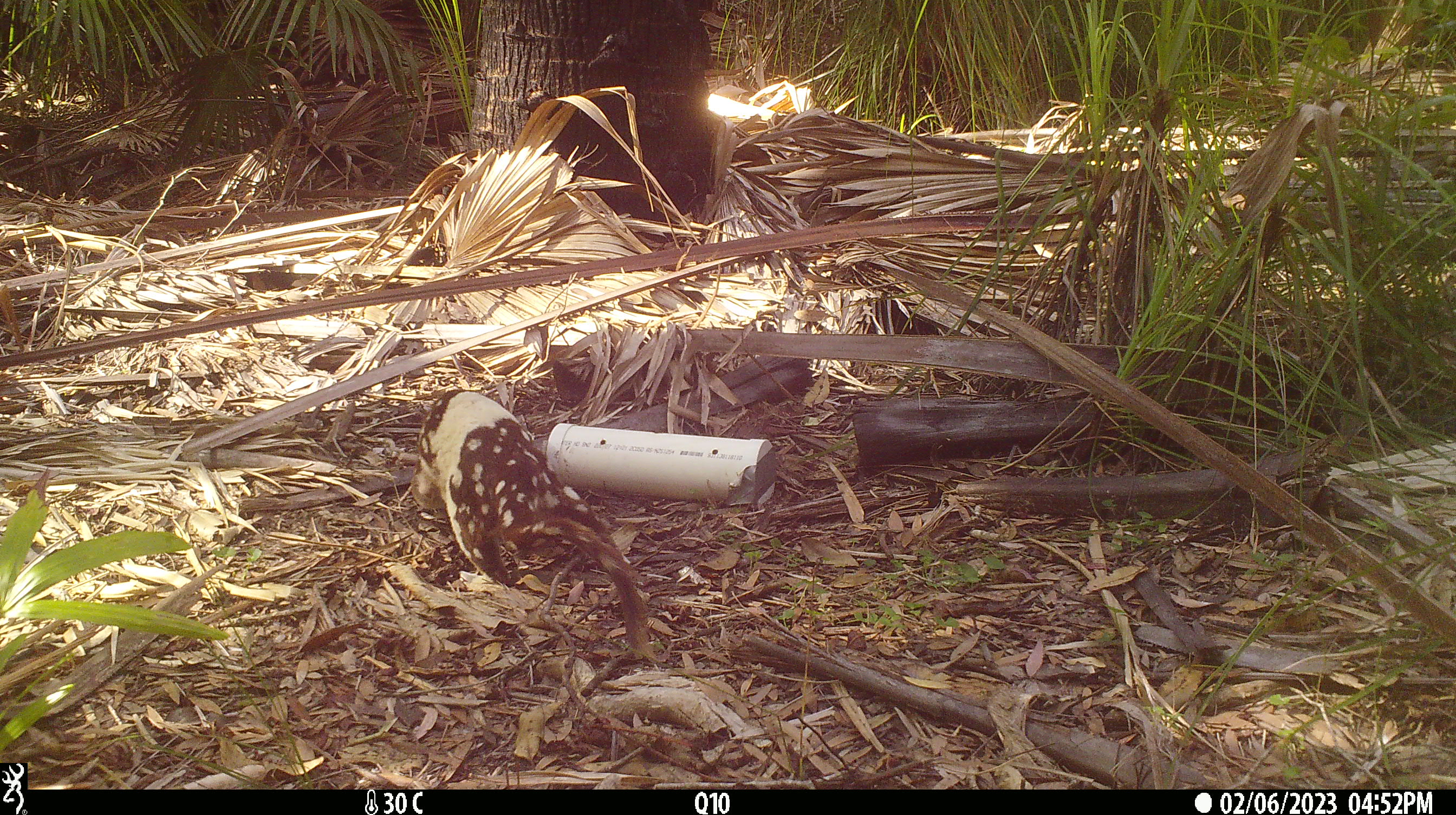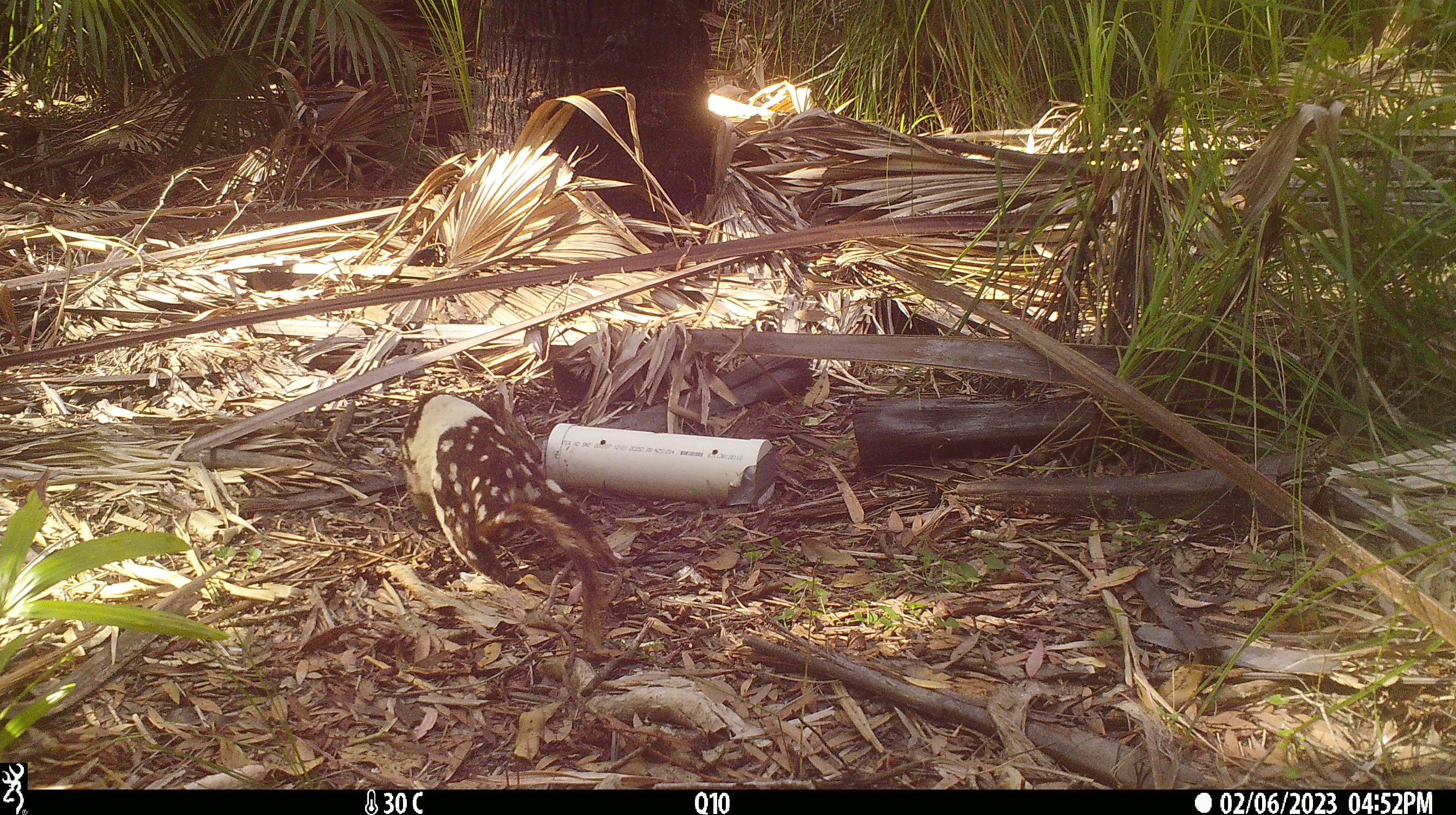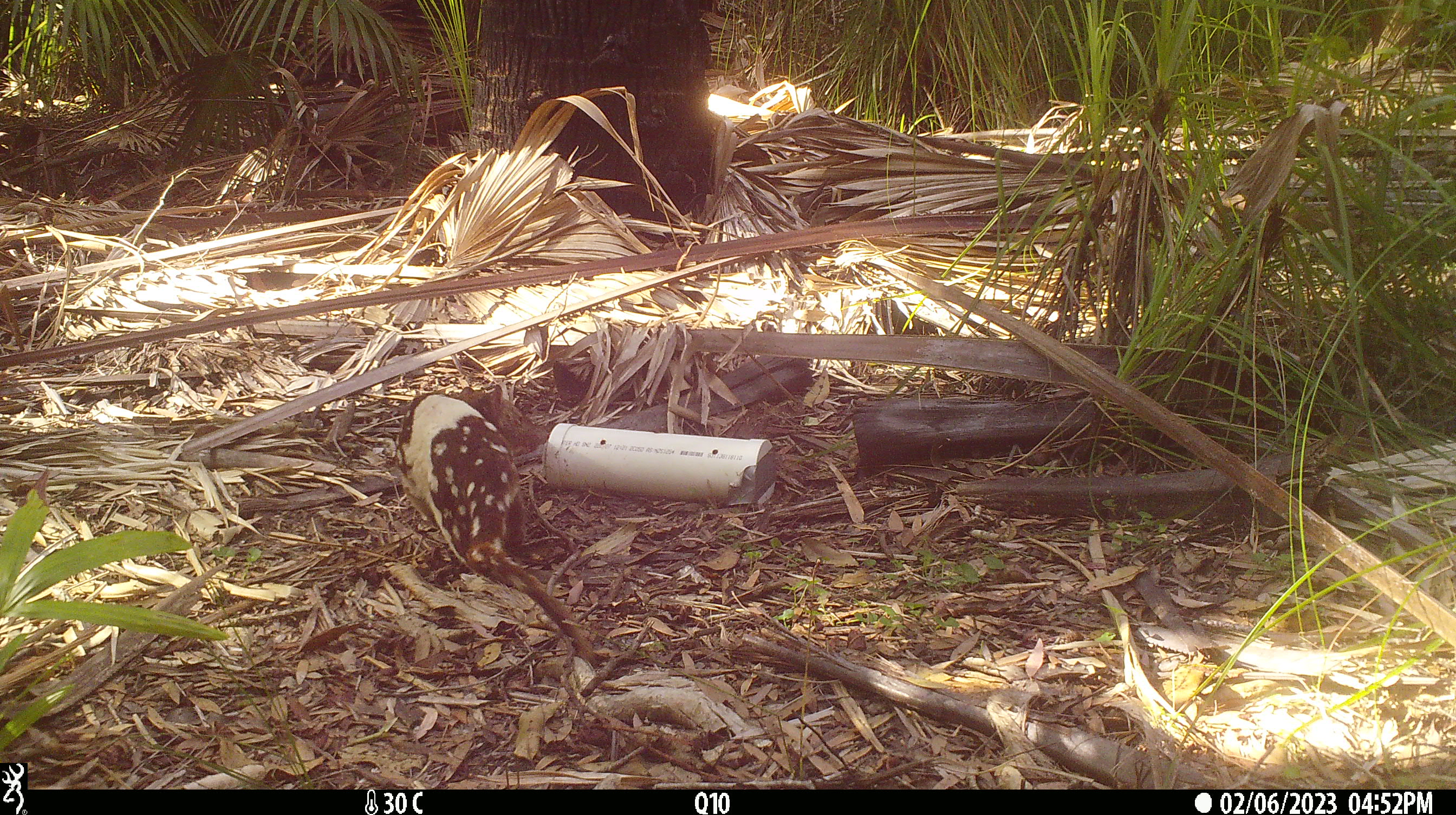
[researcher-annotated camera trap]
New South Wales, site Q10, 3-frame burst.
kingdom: Animalia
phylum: Chordata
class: Mammalia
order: Dasyuromorphia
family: Dasyuridae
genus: Dasyurus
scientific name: Dasyurus maculatus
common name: spotted-tailed quoll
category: quoll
Quoll (spotted-tailed quoll) (Dasyurus maculatus).